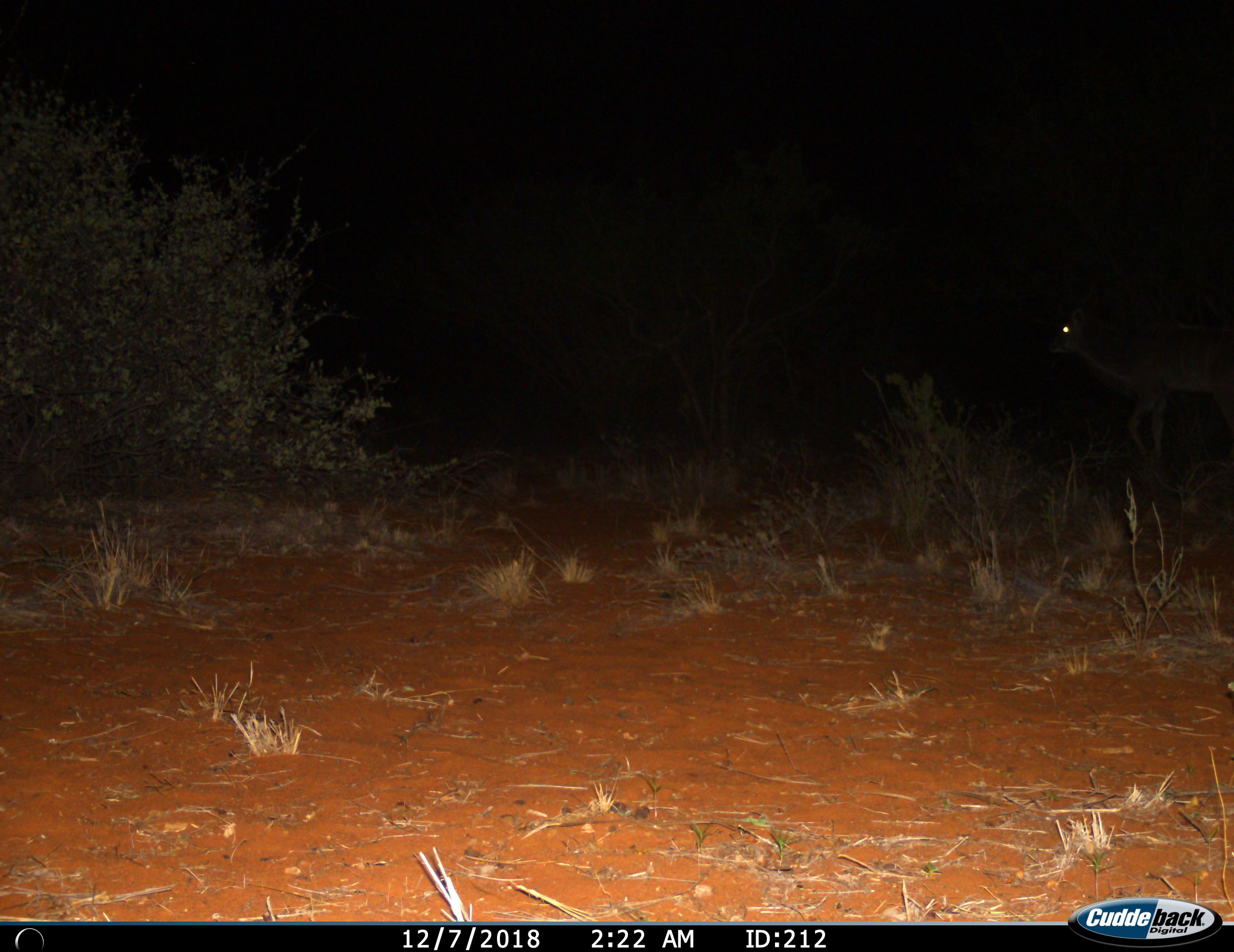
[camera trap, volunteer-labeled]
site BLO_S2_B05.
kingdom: Animalia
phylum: Chordata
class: Mammalia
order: Artiodactyla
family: Bovidae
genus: Aepyceros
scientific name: Aepyceros melampus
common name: impala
Impala (Aepyceros melampus), count 1. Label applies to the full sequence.